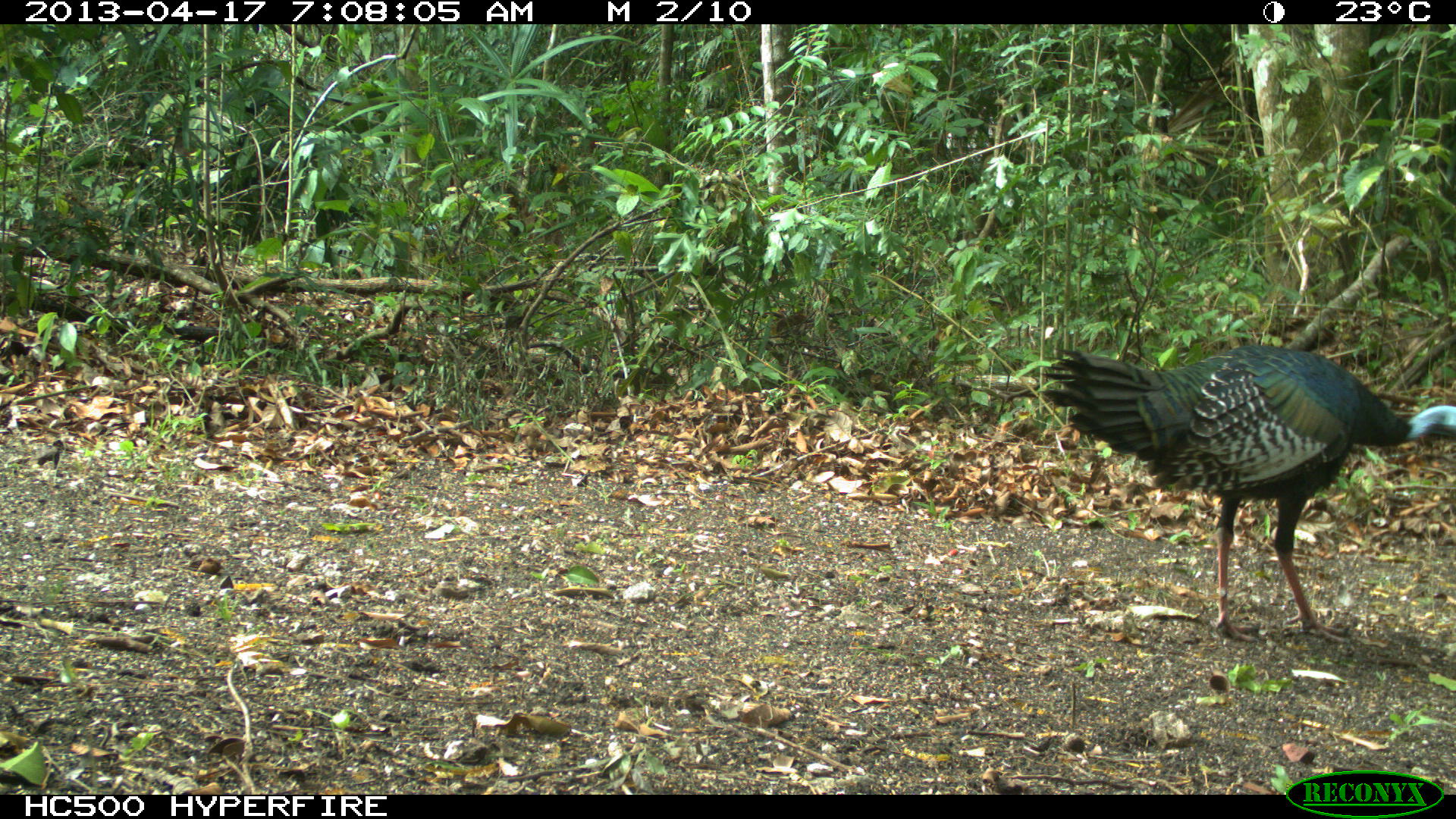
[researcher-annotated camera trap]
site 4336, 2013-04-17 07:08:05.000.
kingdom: Animalia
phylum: Chordata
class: Aves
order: Galliformes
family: Phasianidae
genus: Meleagris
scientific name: Meleagris ocellata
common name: ocellated turkey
Meleagris ocellata (ocellated turkey), count 1.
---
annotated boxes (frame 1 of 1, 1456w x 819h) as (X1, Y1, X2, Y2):
meleagris ocellata: (1037, 345, 1456, 643)